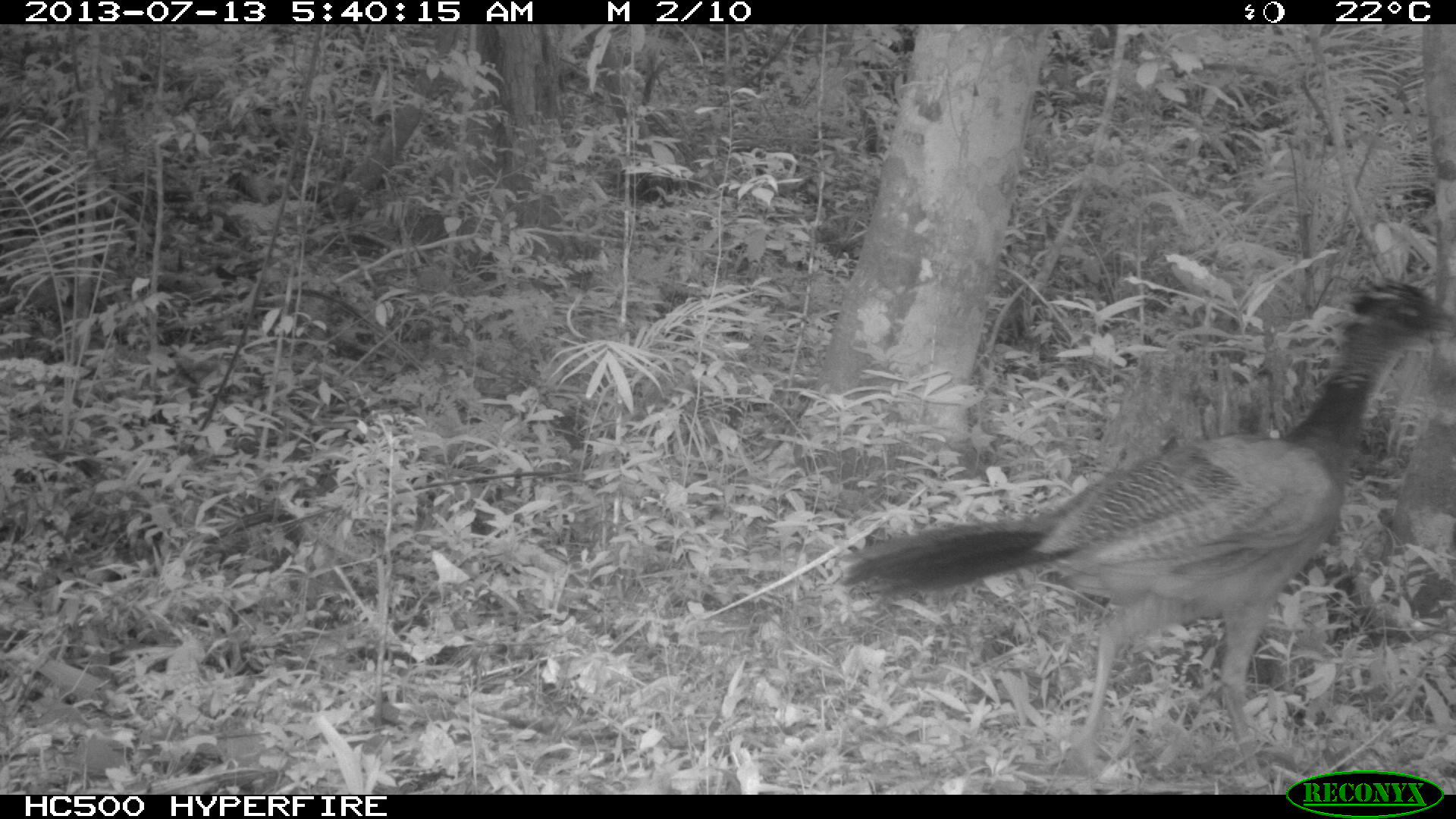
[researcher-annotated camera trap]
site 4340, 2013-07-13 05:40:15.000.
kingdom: Animalia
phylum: Chordata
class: Aves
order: Galliformes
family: Cracidae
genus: Crax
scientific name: Crax rubra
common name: great curassow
Crax rubra (great curassow), count 1, sex male.